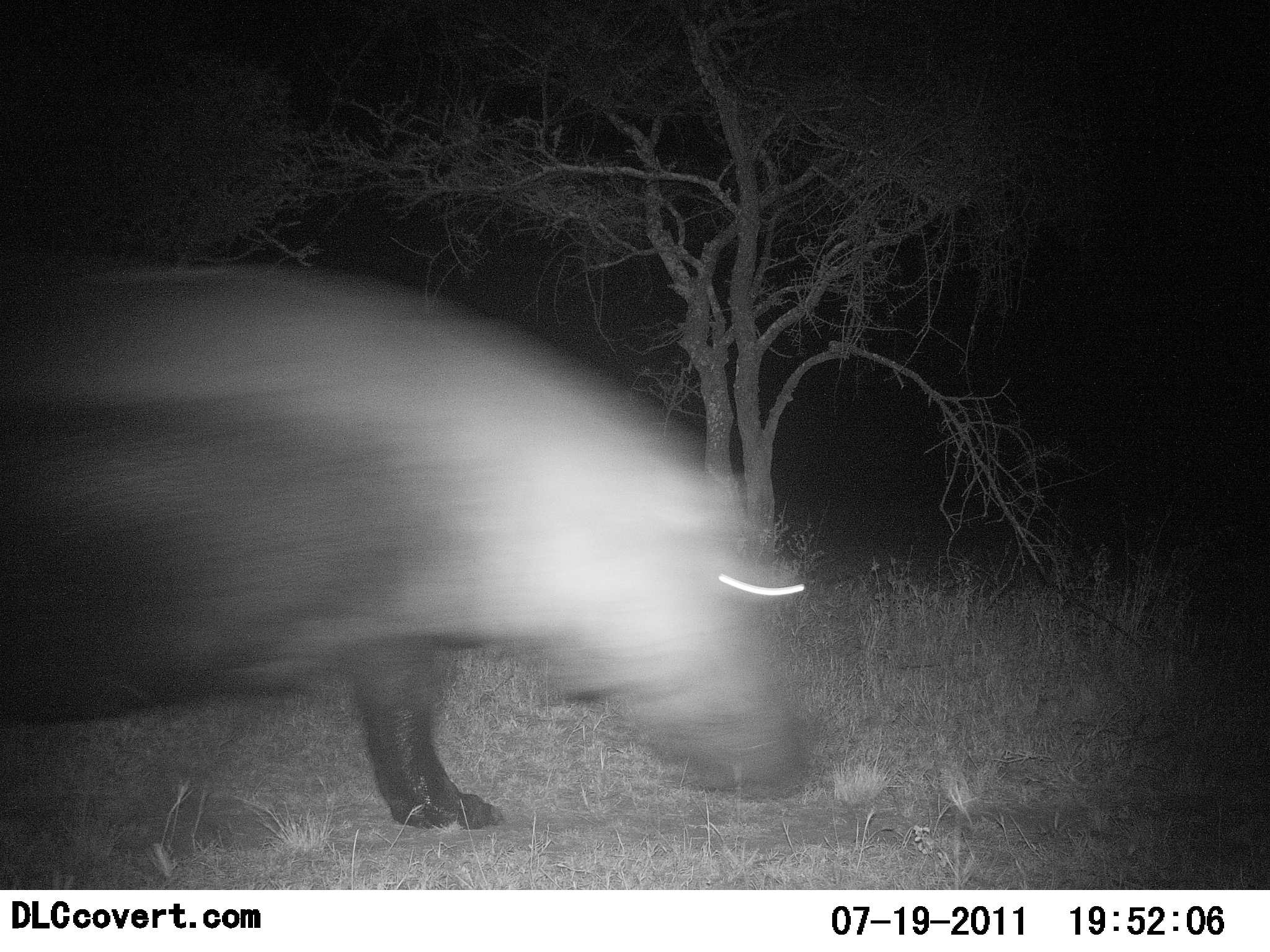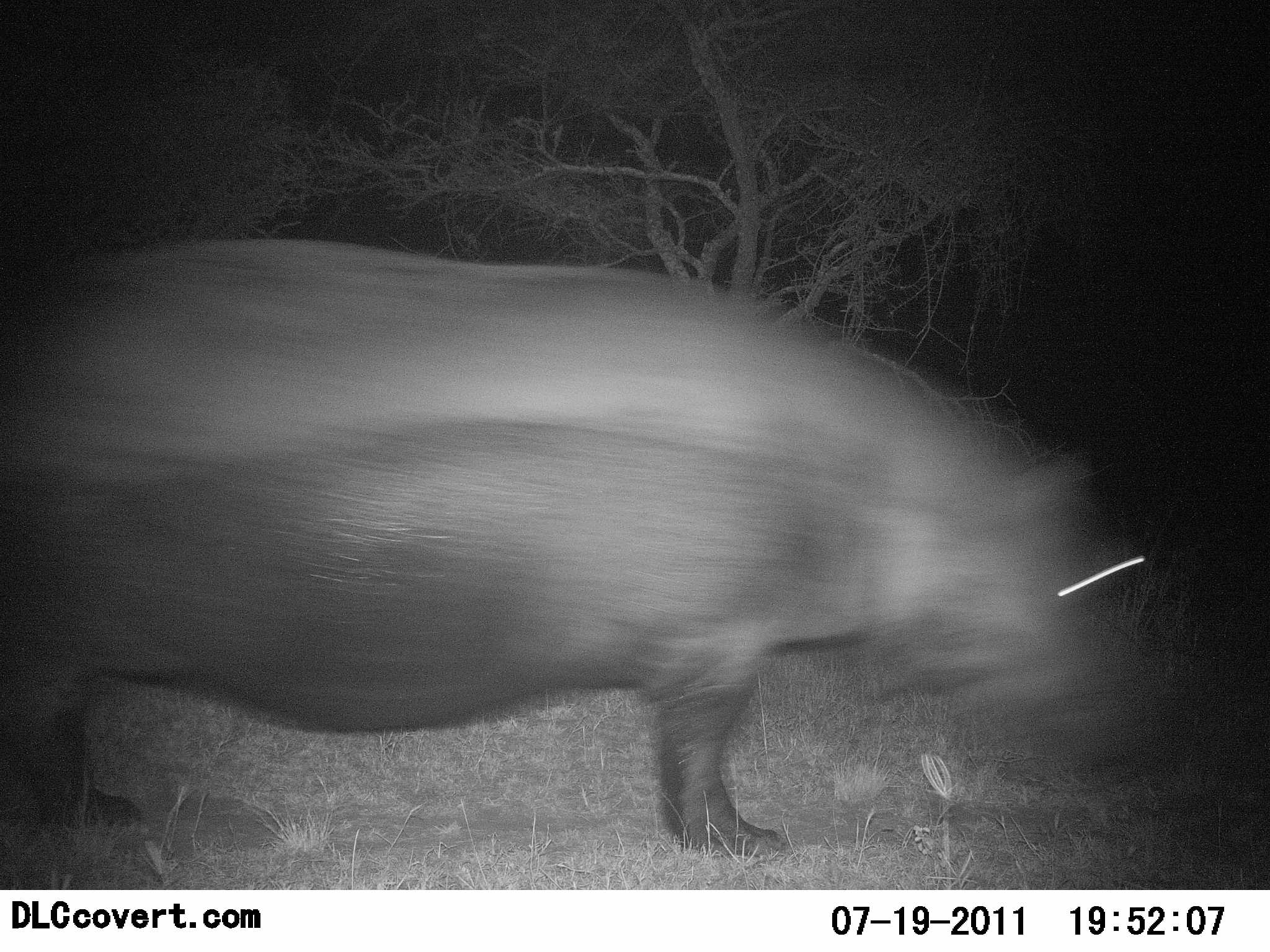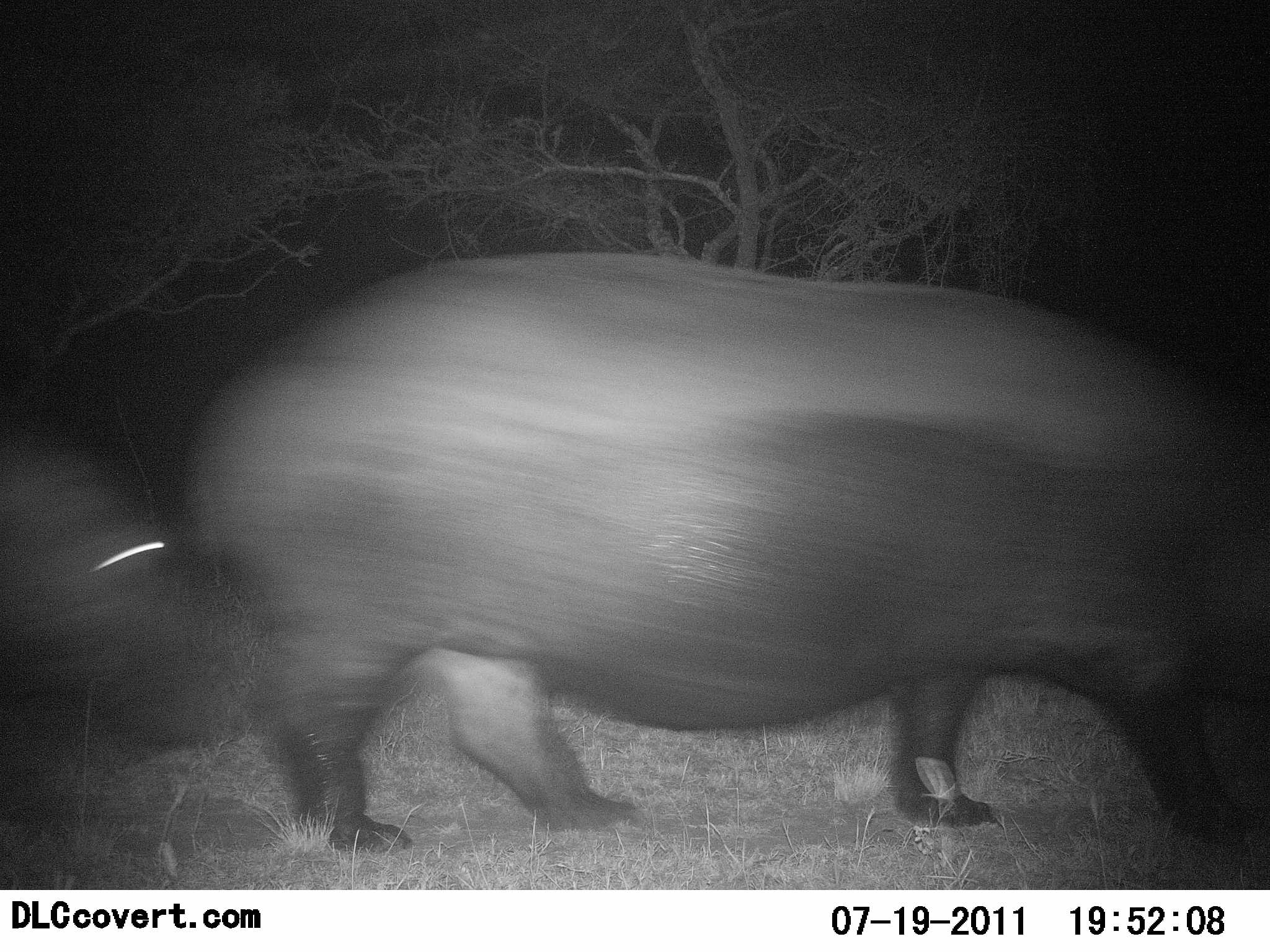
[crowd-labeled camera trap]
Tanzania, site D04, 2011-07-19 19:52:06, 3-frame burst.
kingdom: Animalia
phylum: Chordata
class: Mammalia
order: Artiodactyla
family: Hippopotamidae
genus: Hippopotamus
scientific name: Hippopotamus amphibius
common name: hippopotamus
Hippopotamus (Hippopotamus amphibius), count 2. Behavior (volunteer vote fractions): standing 0%, resting 0%, moving 100%, interacting 0%. Young present (vote fraction): 15%. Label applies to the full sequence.